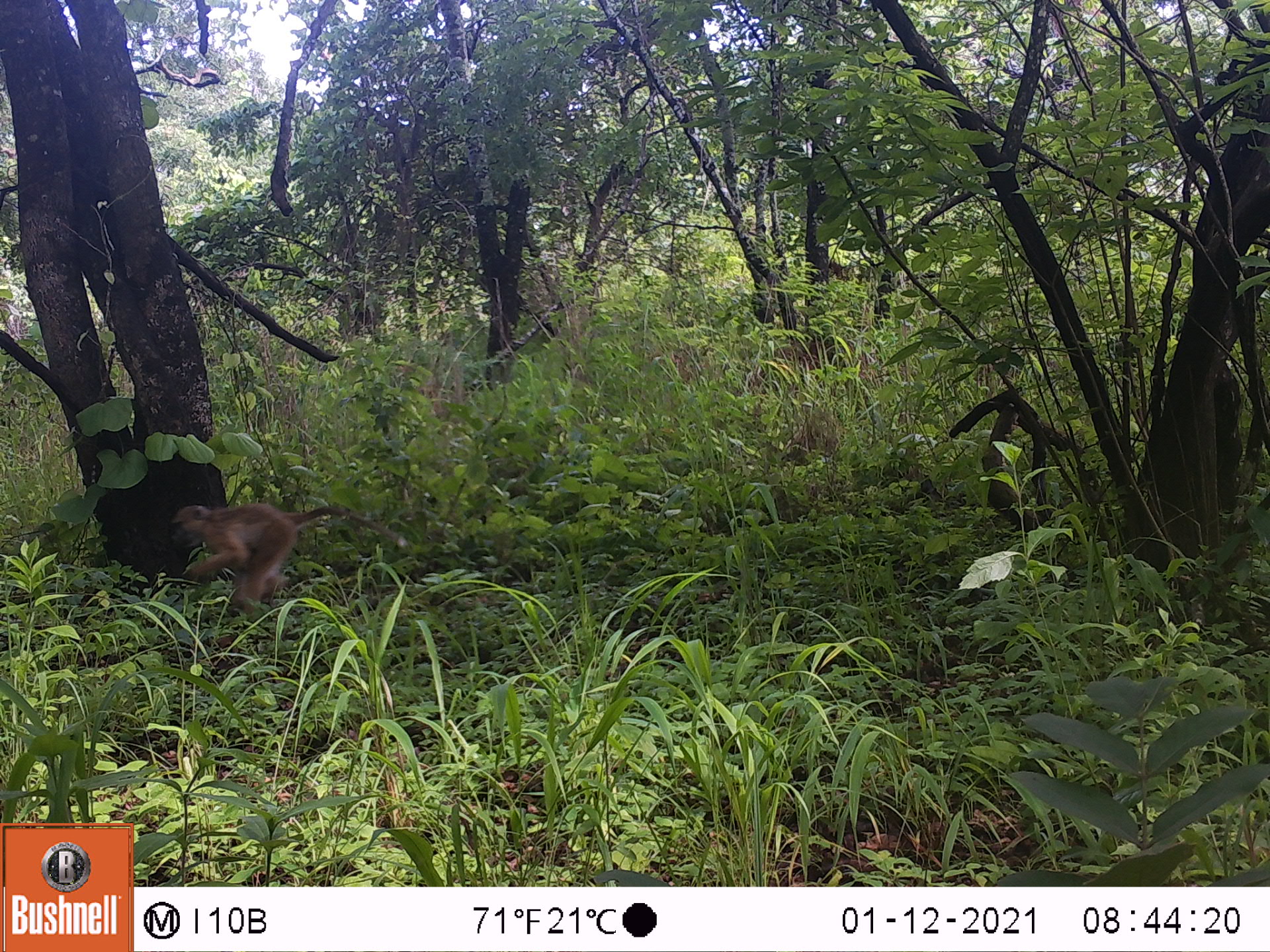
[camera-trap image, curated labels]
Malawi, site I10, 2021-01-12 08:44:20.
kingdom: Animalia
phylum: Chordata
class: Mammalia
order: Primates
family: Cercopithecidae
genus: Papio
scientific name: Papio cynocephalus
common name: yellow baboon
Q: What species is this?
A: Yellow baboon (Papio cynocephalus).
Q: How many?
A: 1.